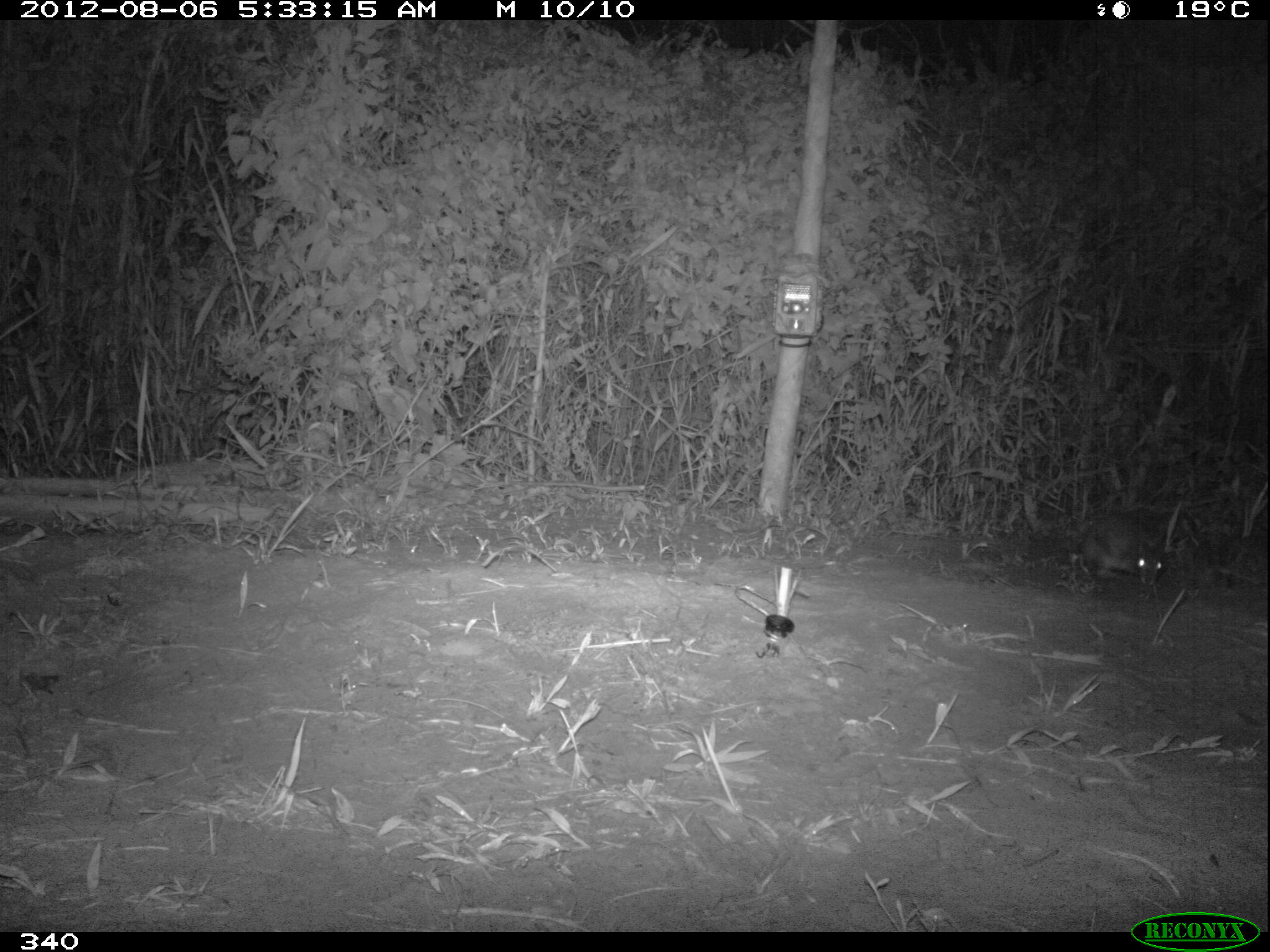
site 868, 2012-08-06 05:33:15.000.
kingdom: Animalia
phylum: Chordata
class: Mammalia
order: Lagomorpha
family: Leporidae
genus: Sylvilagus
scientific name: Sylvilagus brasiliensis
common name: tapeti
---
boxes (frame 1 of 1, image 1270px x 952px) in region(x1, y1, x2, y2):
sylvilagus brasiliensis: region(1078, 505, 1162, 587)